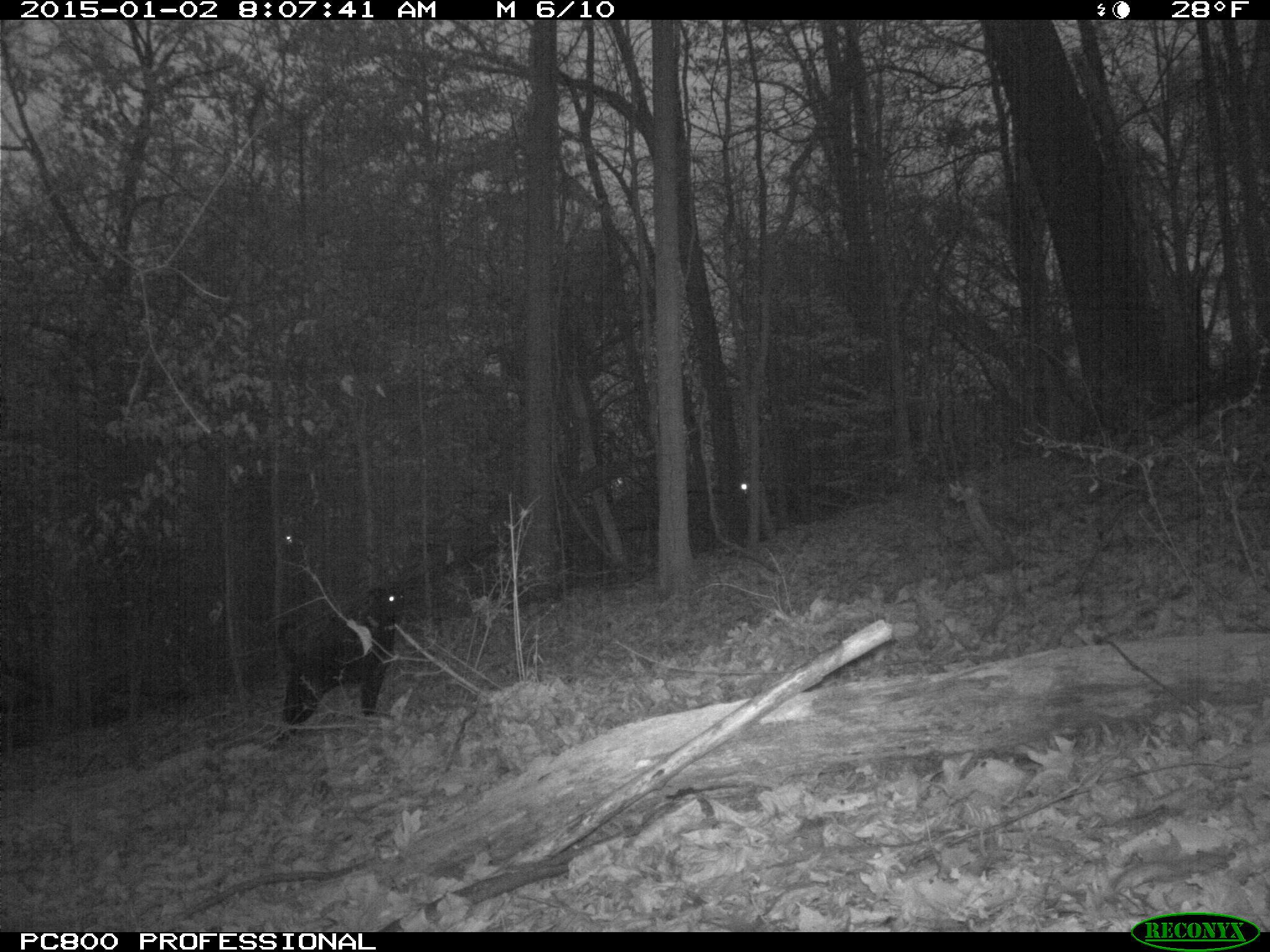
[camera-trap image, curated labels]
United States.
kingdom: Animalia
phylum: Chordata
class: Mammalia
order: Carnivora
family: Canidae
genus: Canis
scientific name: Canis familiaris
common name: domestic dog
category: Dog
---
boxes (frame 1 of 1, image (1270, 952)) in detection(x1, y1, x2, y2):
Dog: detection(265, 576, 409, 735)